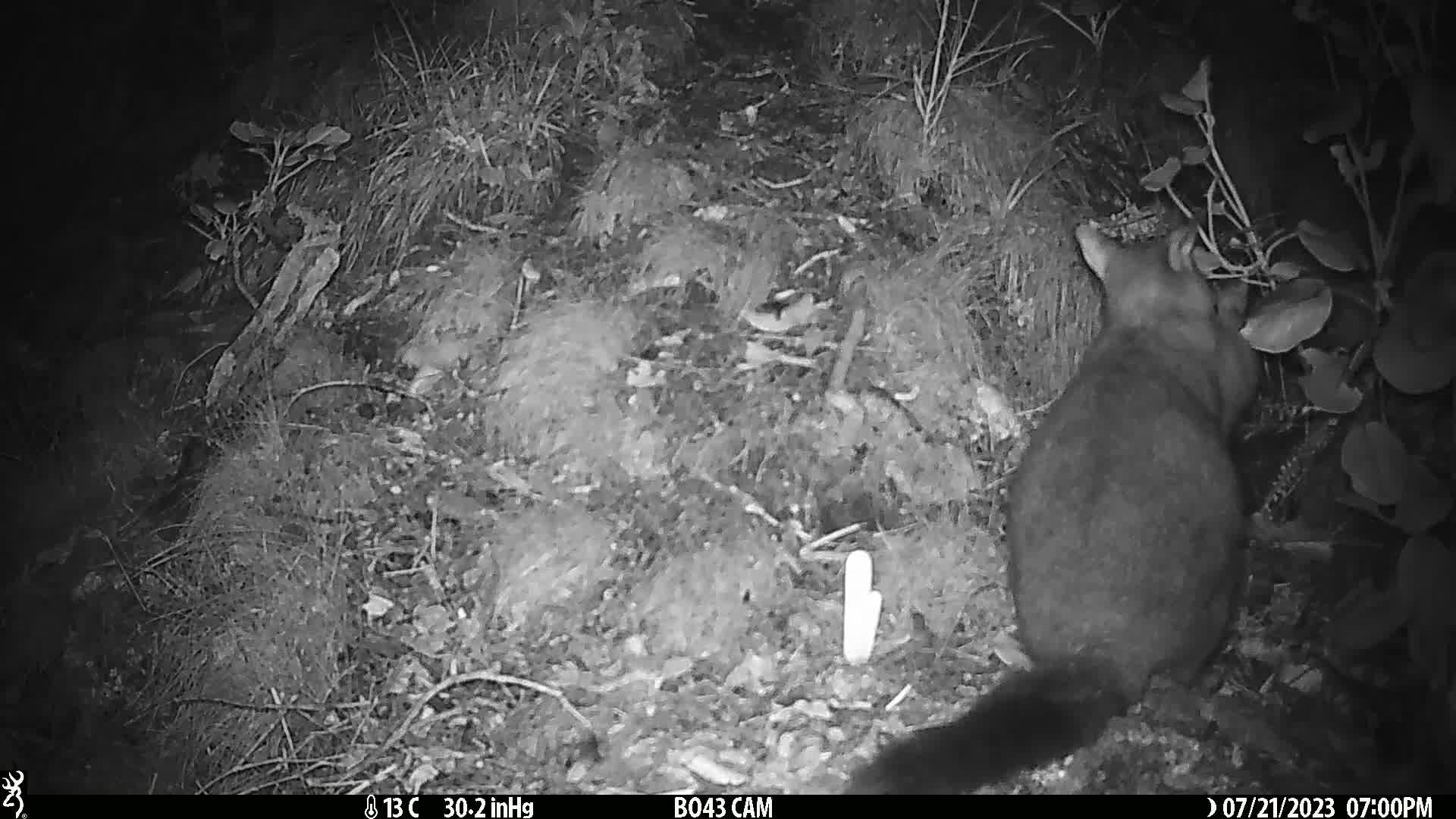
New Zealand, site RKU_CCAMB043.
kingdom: Animalia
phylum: Chordata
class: Mammalia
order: Diprotodontia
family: Phalangeridae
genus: Trichosurus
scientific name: Trichosurus vulpecula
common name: common brushtail possum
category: possum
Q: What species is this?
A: Possum (common brushtail possum) (Trichosurus vulpecula).